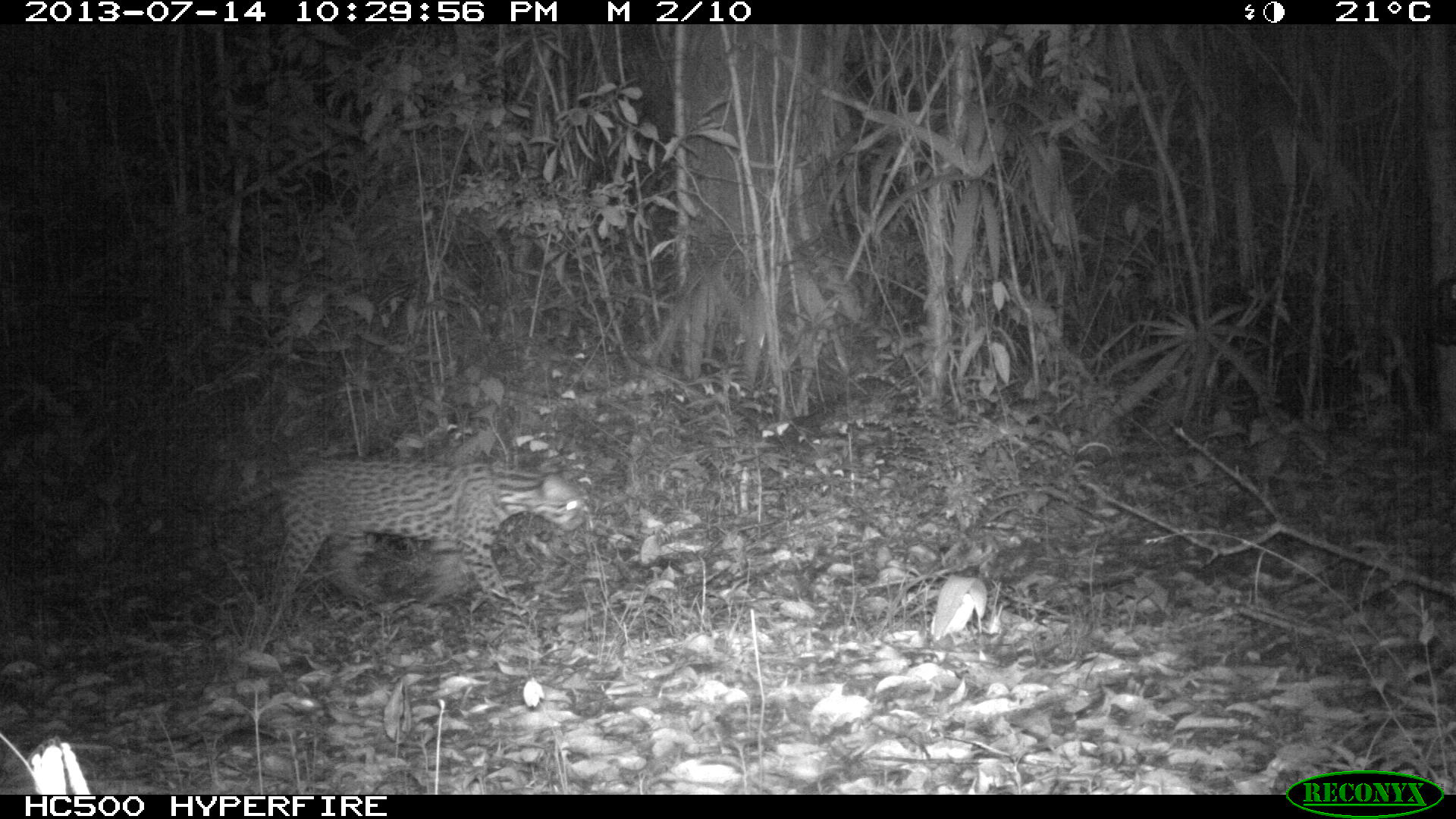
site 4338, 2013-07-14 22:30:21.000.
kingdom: Animalia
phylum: Chordata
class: Mammalia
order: Carnivora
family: Felidae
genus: Leopardus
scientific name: Leopardus pardalis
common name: ocelot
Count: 1.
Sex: female.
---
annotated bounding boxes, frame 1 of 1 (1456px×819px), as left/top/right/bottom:
leopardus pardalis: 176/455/585/603